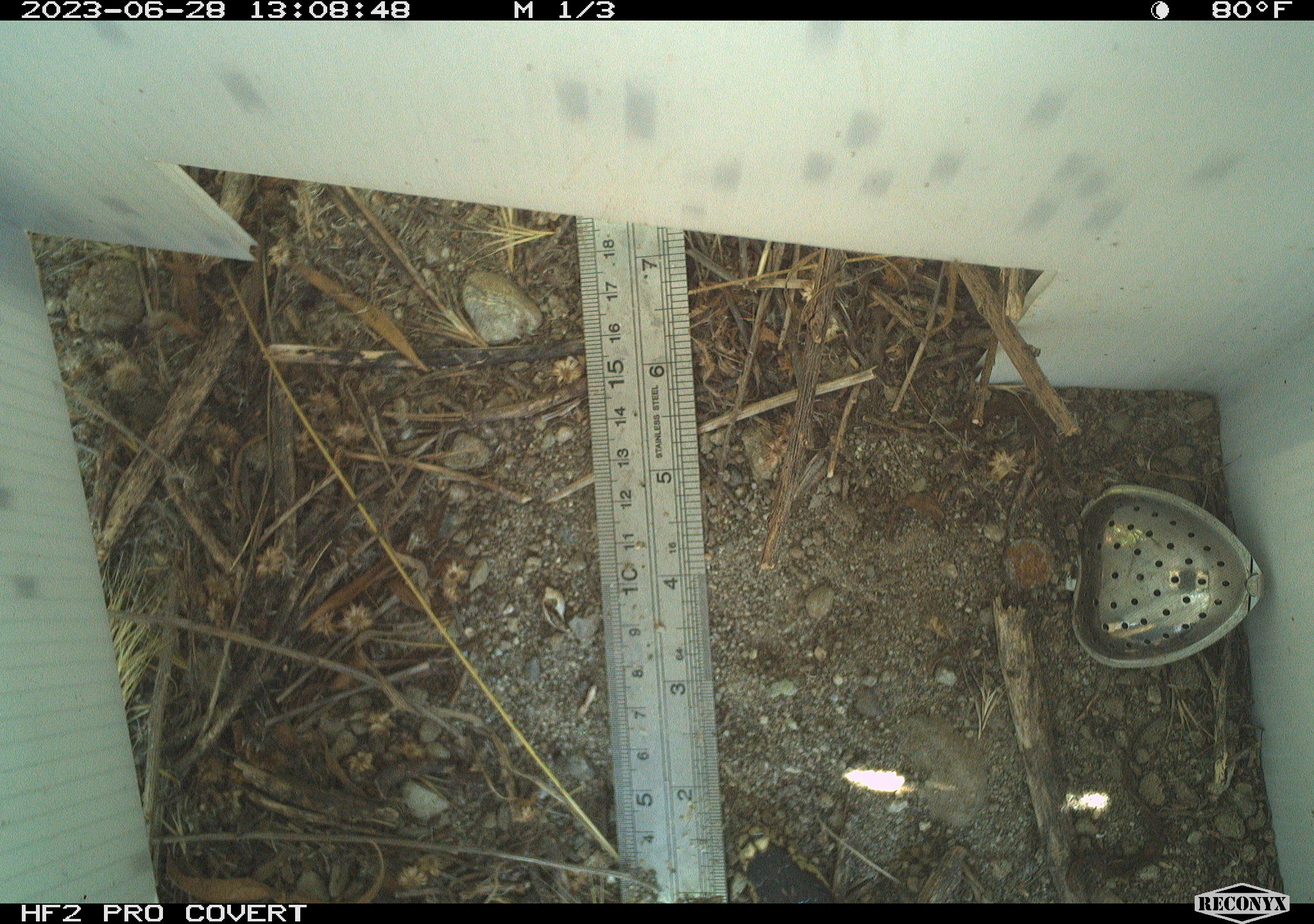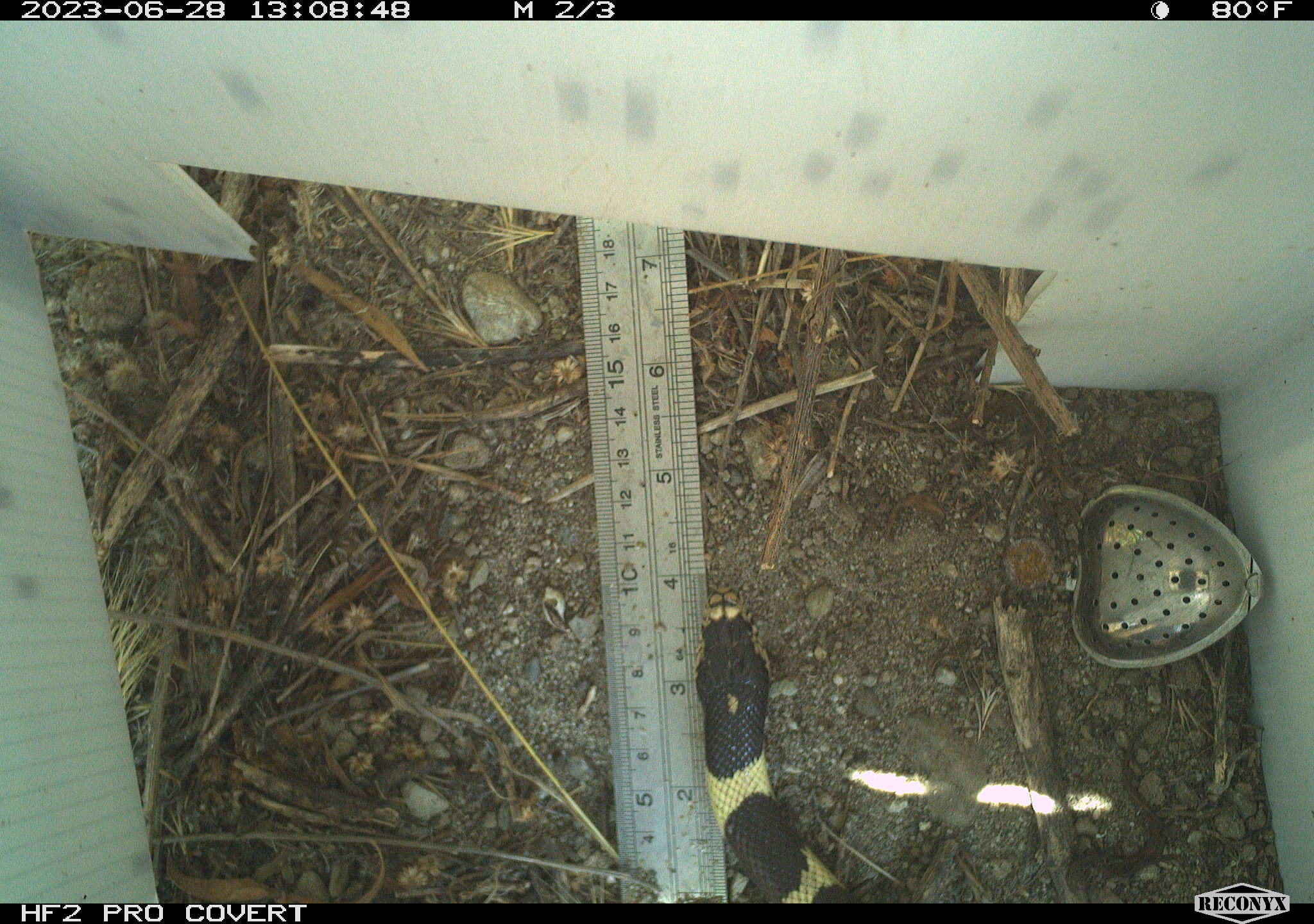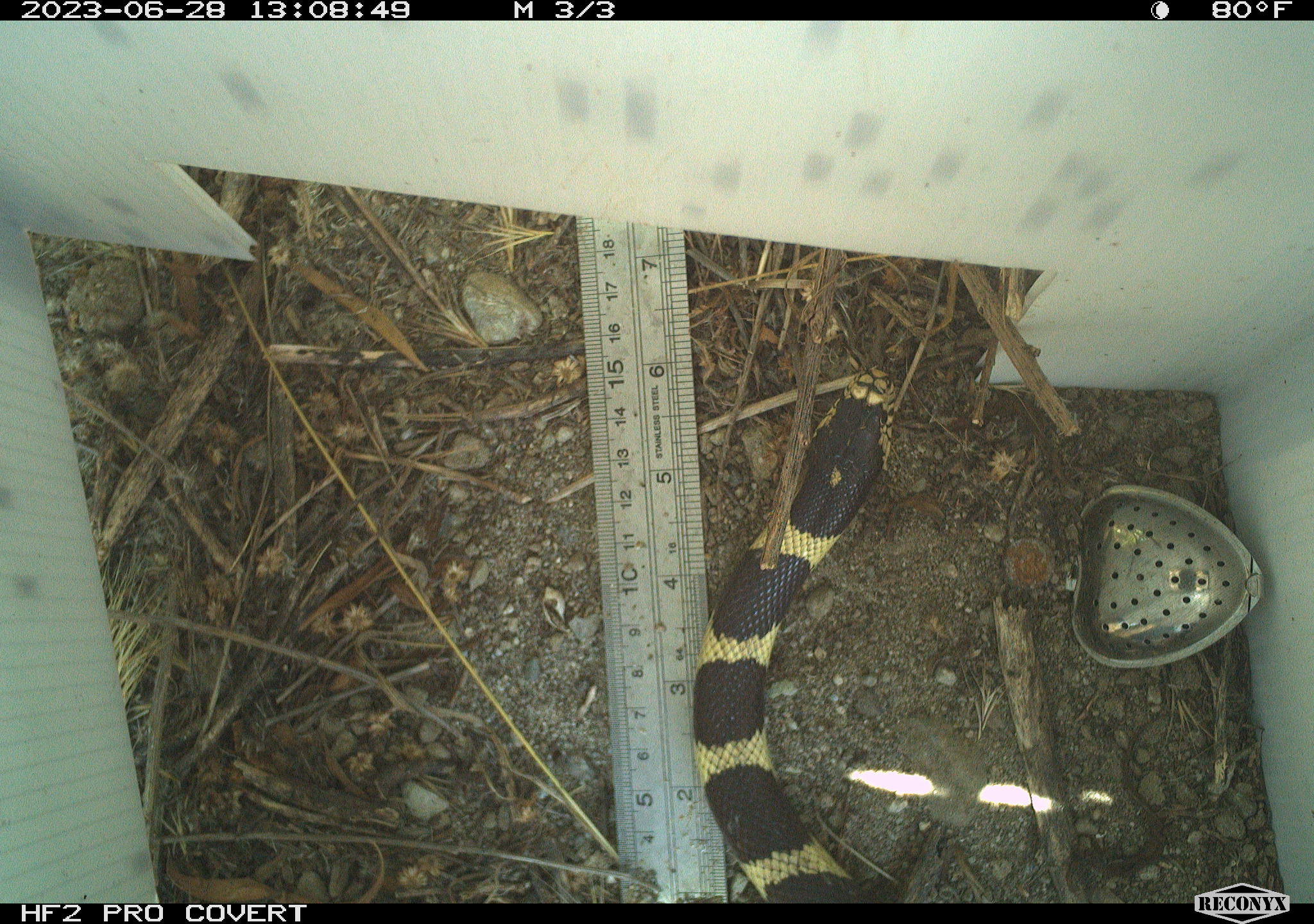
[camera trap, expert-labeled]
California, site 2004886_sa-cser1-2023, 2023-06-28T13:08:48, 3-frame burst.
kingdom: Animalia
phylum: Chordata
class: Reptilia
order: Squamata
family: Colubridae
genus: Lampropeltis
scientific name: Lampropeltis californiae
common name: california kingsnake